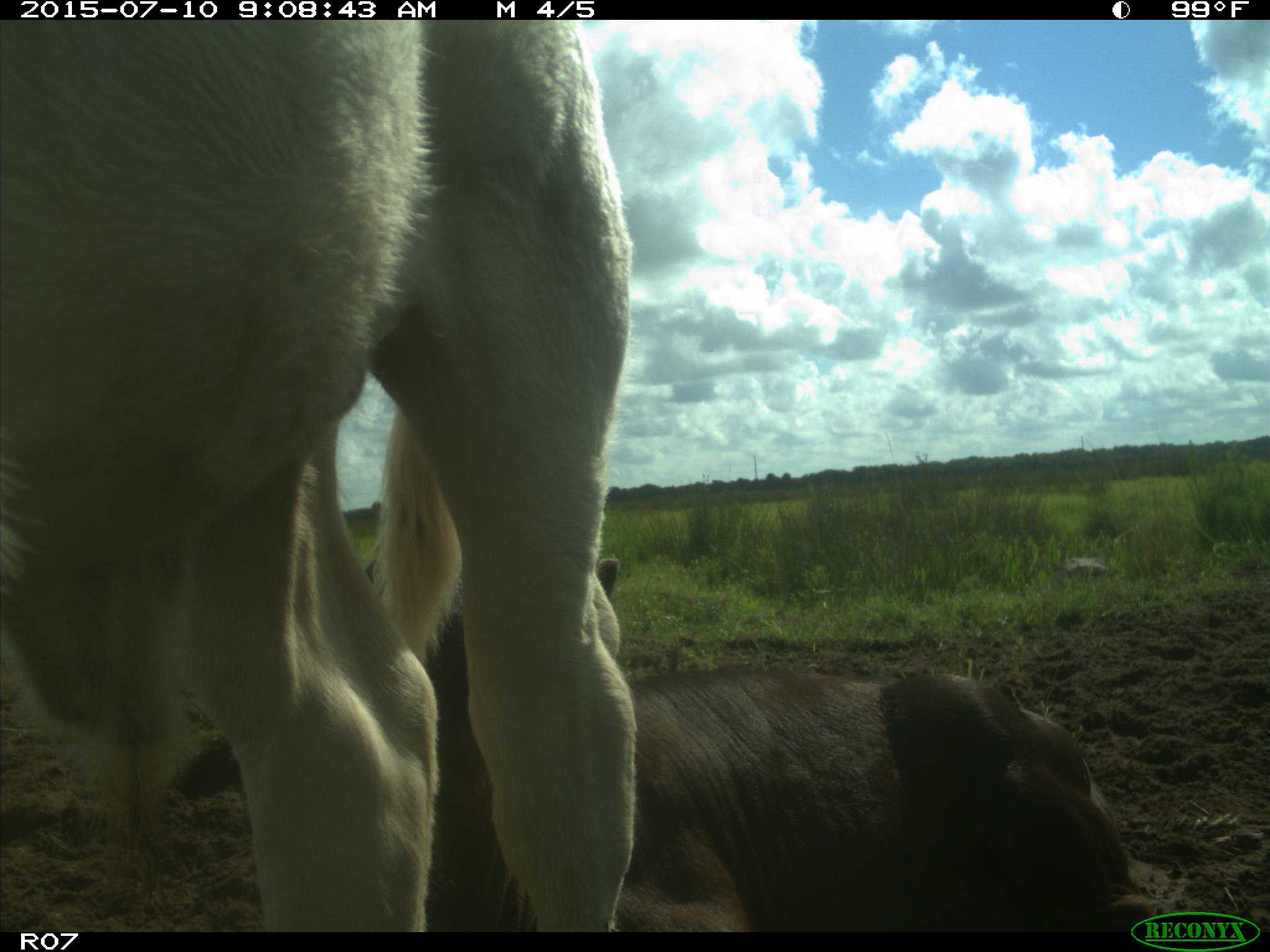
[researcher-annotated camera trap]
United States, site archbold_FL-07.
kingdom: Animalia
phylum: Chordata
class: Mammalia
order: Artiodactyla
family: Bovidae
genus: Bos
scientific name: Bos taurus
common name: domestic cow